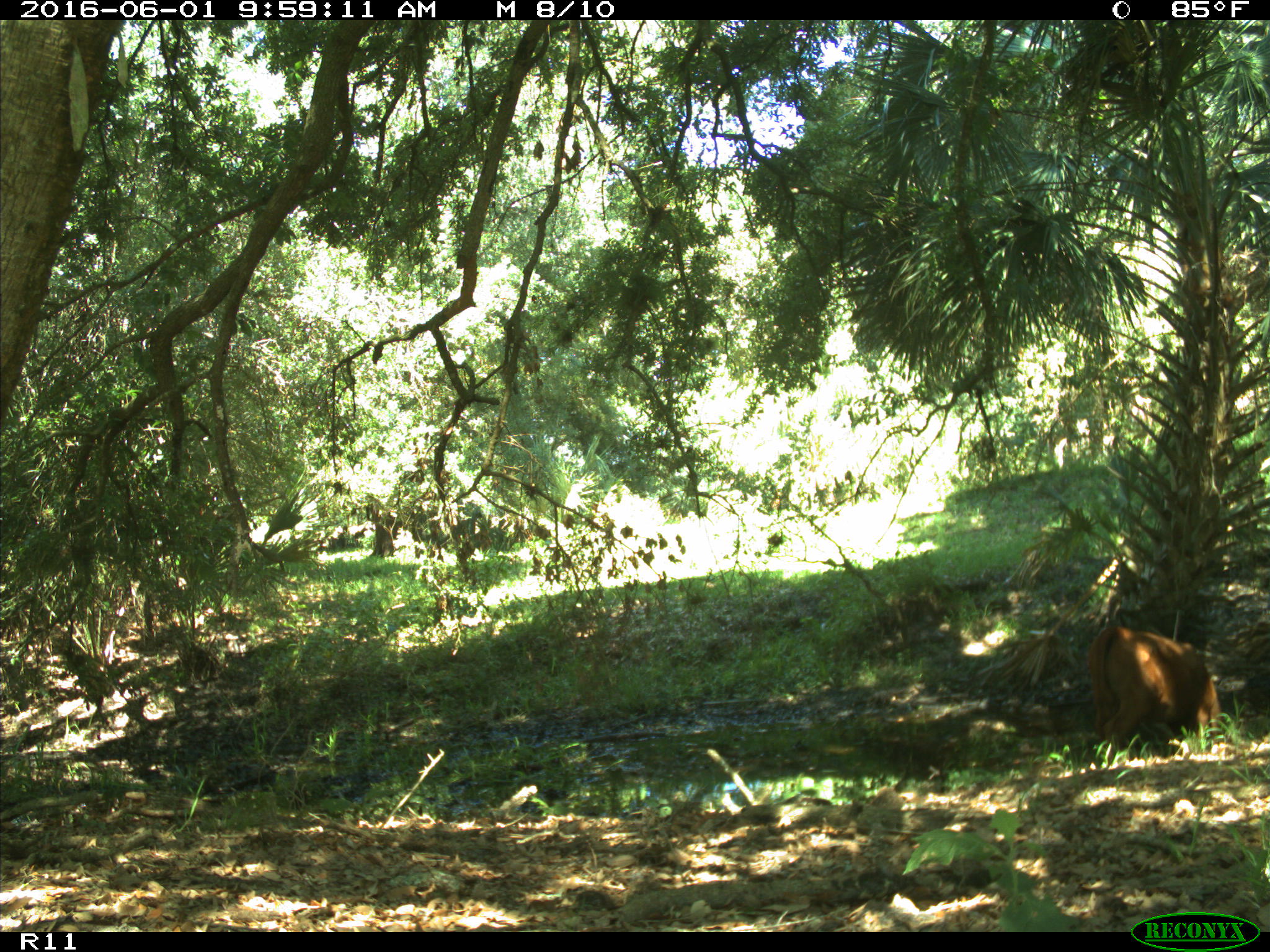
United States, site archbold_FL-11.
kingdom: Animalia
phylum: Chordata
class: Mammalia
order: Artiodactyla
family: Bovidae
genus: Bos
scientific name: Bos taurus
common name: domestic cow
Bos taurus (domestic cow).